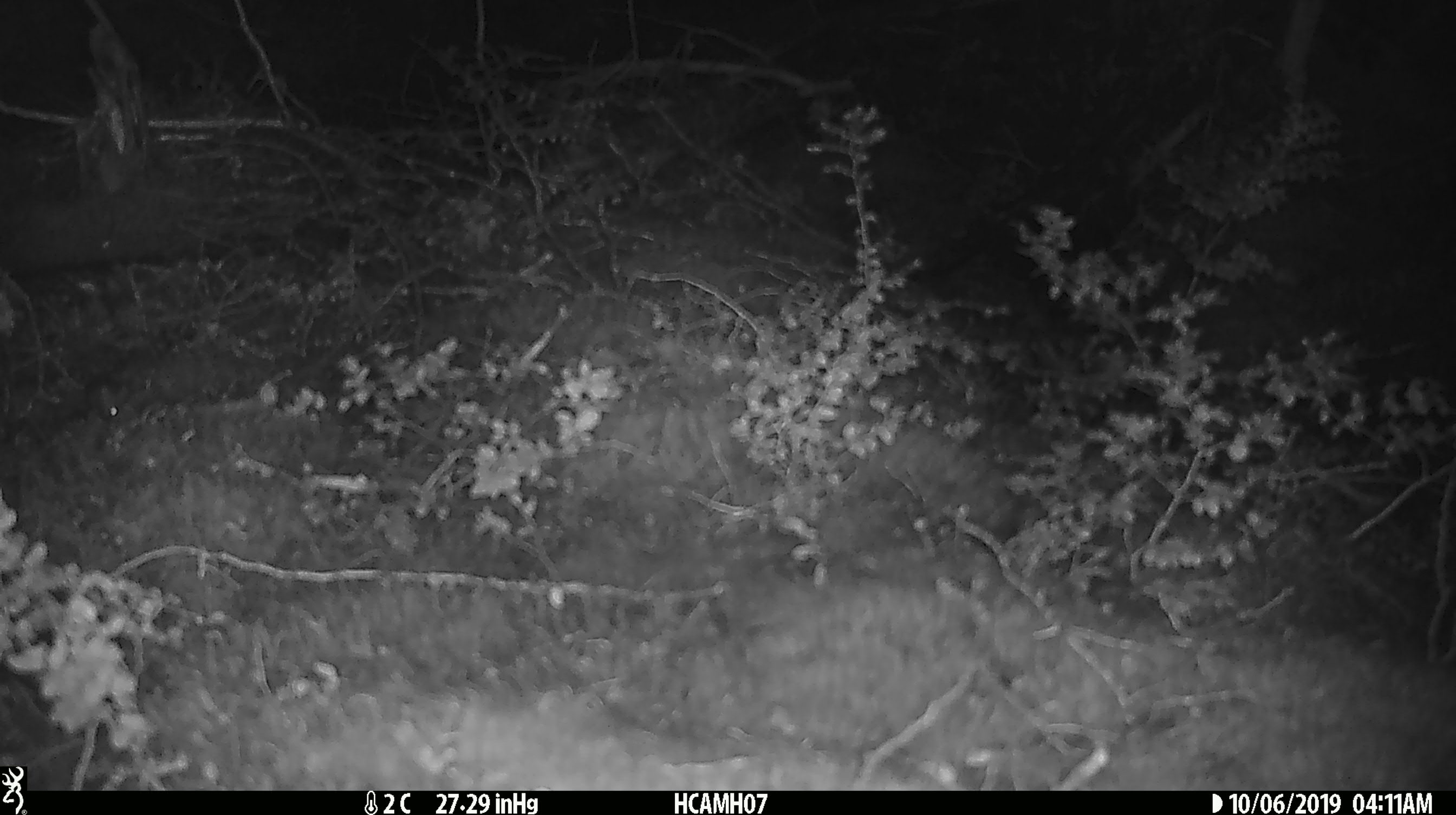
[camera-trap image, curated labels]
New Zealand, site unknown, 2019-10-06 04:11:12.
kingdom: Animalia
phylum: Chordata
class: Mammalia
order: Rodentia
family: Muridae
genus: Mus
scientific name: Mus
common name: mouse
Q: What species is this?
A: Mouse (Mus).